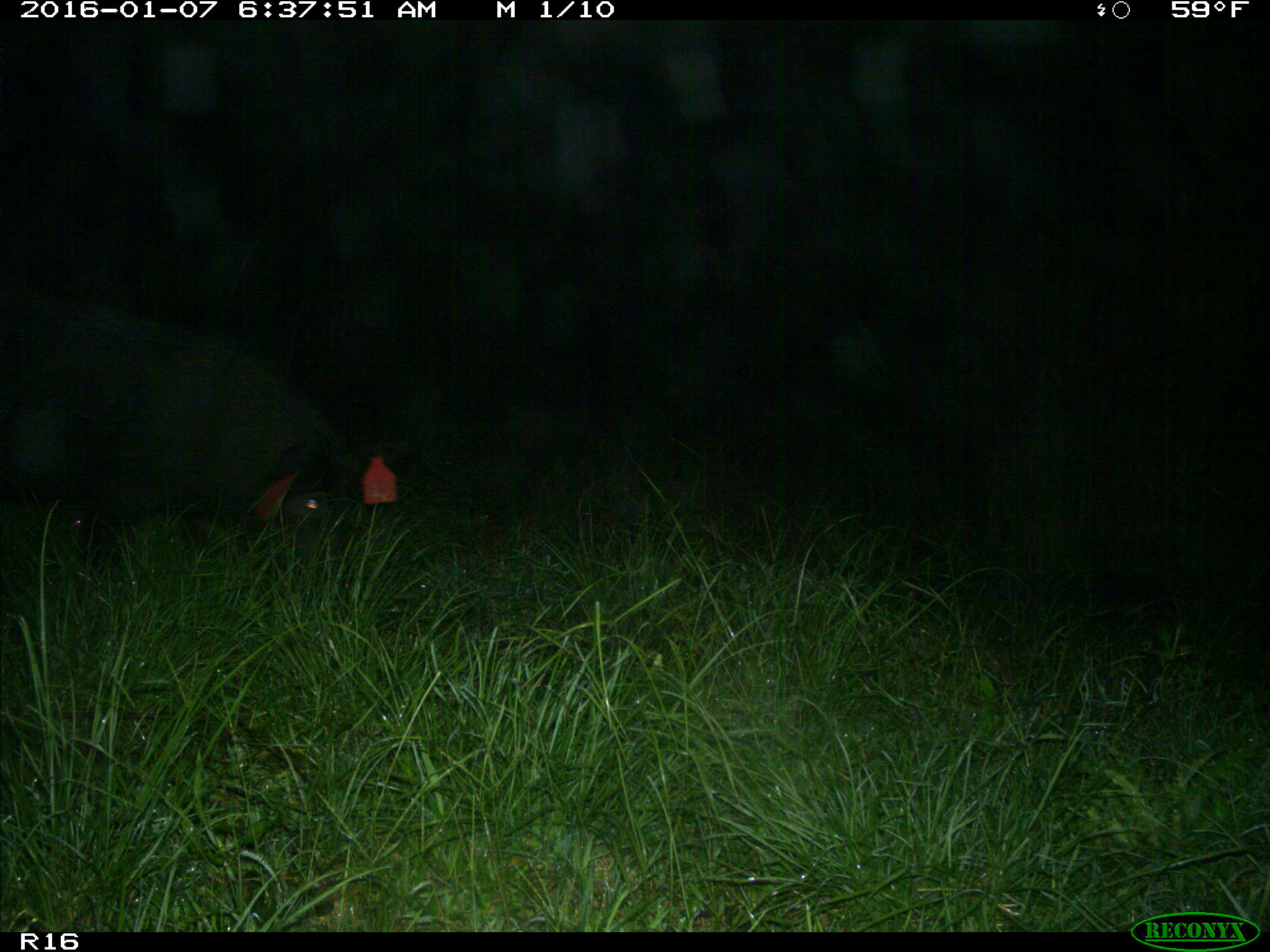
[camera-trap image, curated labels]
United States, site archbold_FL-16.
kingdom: Animalia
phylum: Chordata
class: Mammalia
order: Artiodactyla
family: Suidae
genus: Sus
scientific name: Sus scrofa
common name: wild boar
Sus scrofa (wild boar).